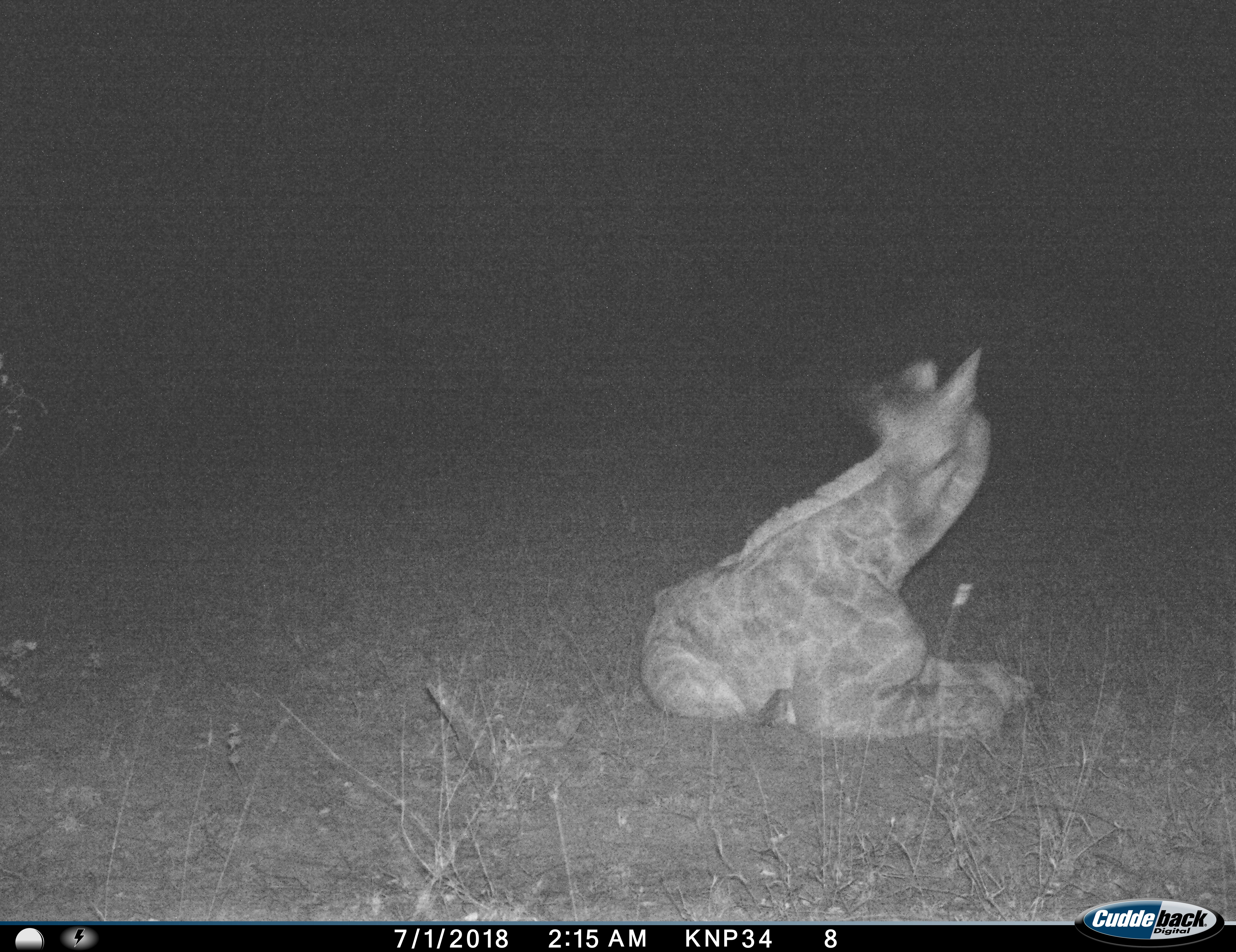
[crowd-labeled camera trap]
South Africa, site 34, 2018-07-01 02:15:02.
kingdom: Animalia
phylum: Chordata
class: Mammalia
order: Artiodactyla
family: Giraffidae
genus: Giraffa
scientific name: Giraffa camelopardalis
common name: giraffe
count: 1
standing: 0%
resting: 100%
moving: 0%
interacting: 0%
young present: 60%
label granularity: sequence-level